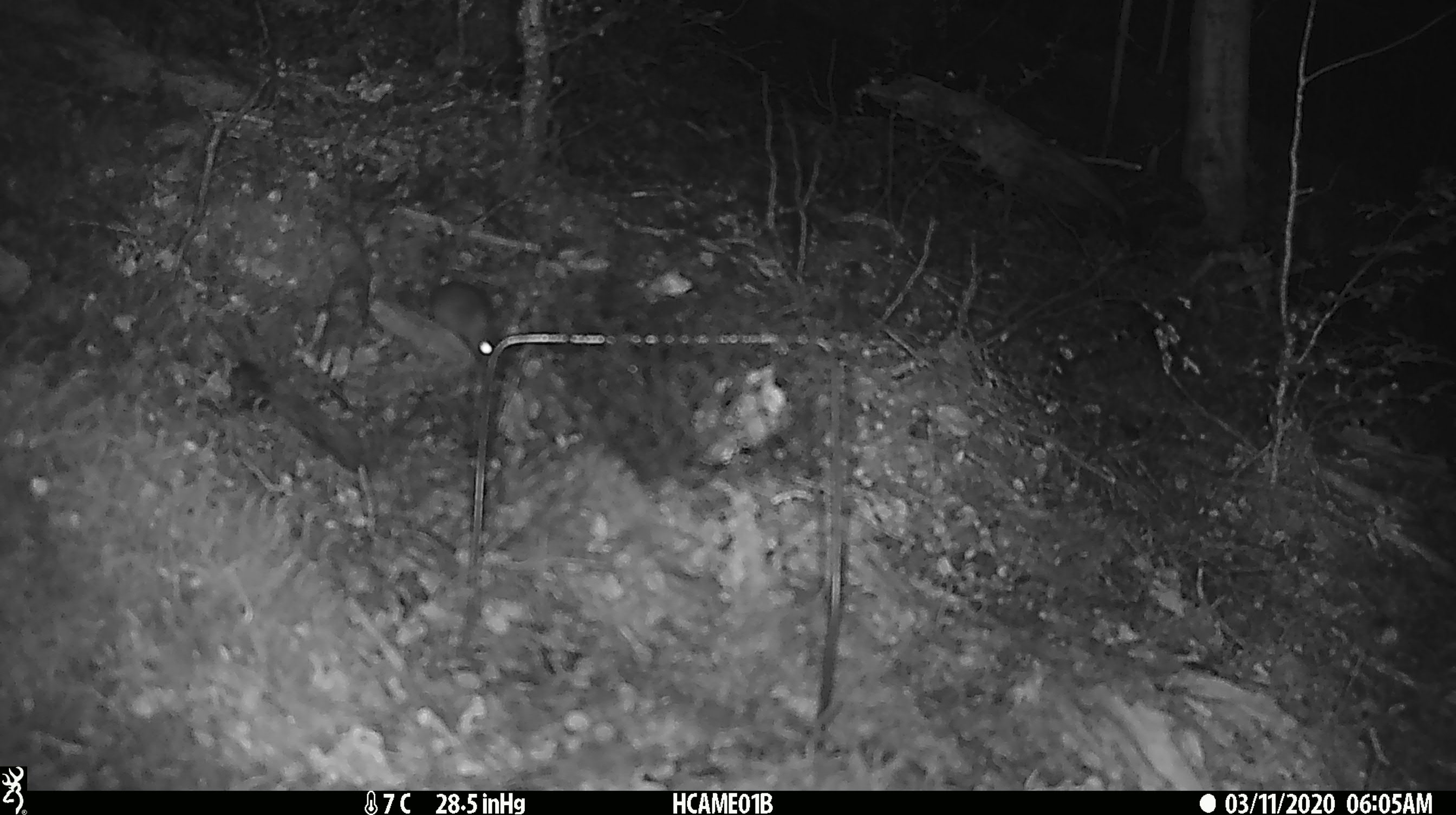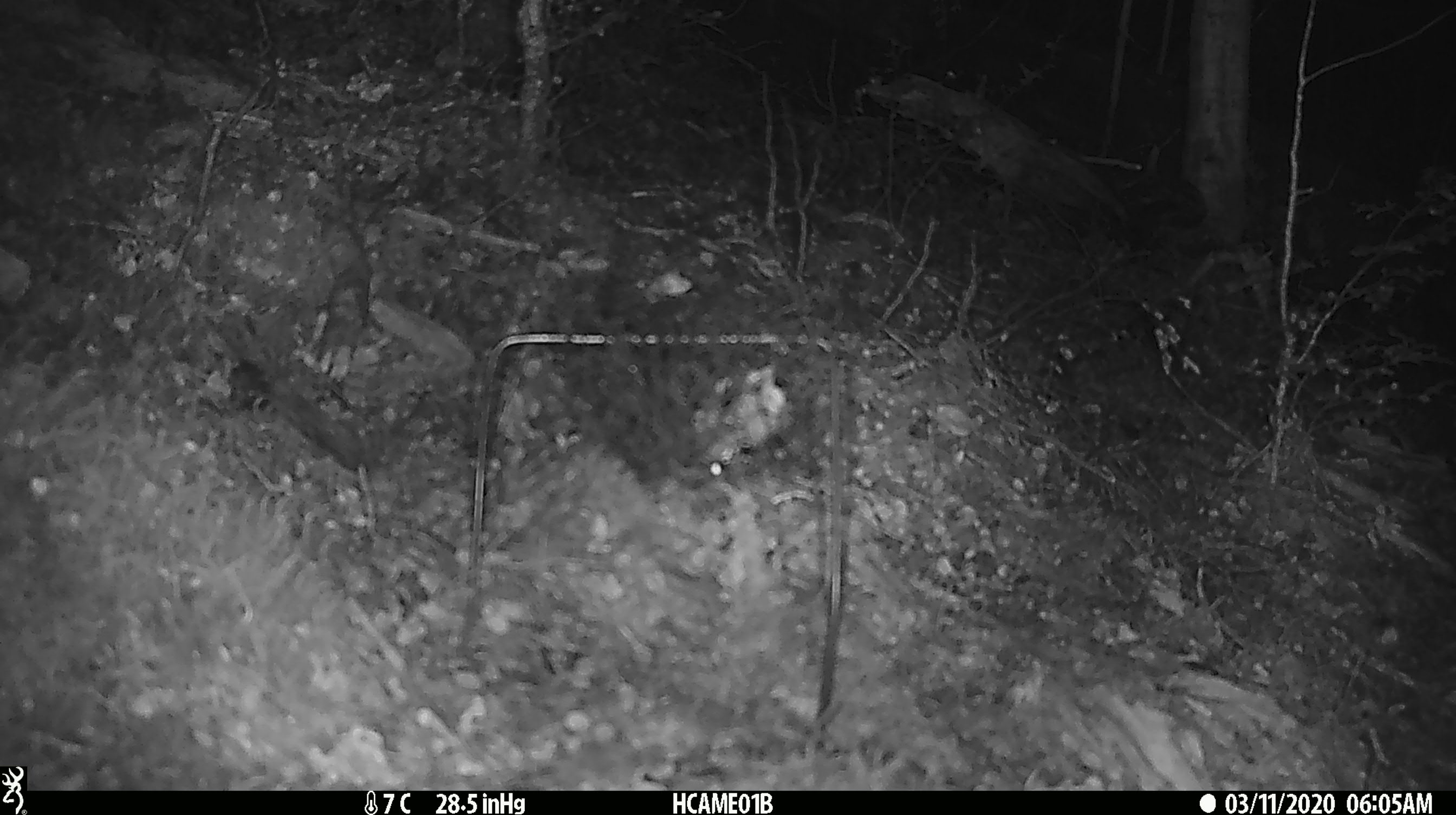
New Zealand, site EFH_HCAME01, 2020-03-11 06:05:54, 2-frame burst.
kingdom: Animalia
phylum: Chordata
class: Mammalia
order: Rodentia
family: Muridae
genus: Mus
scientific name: Mus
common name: mouse